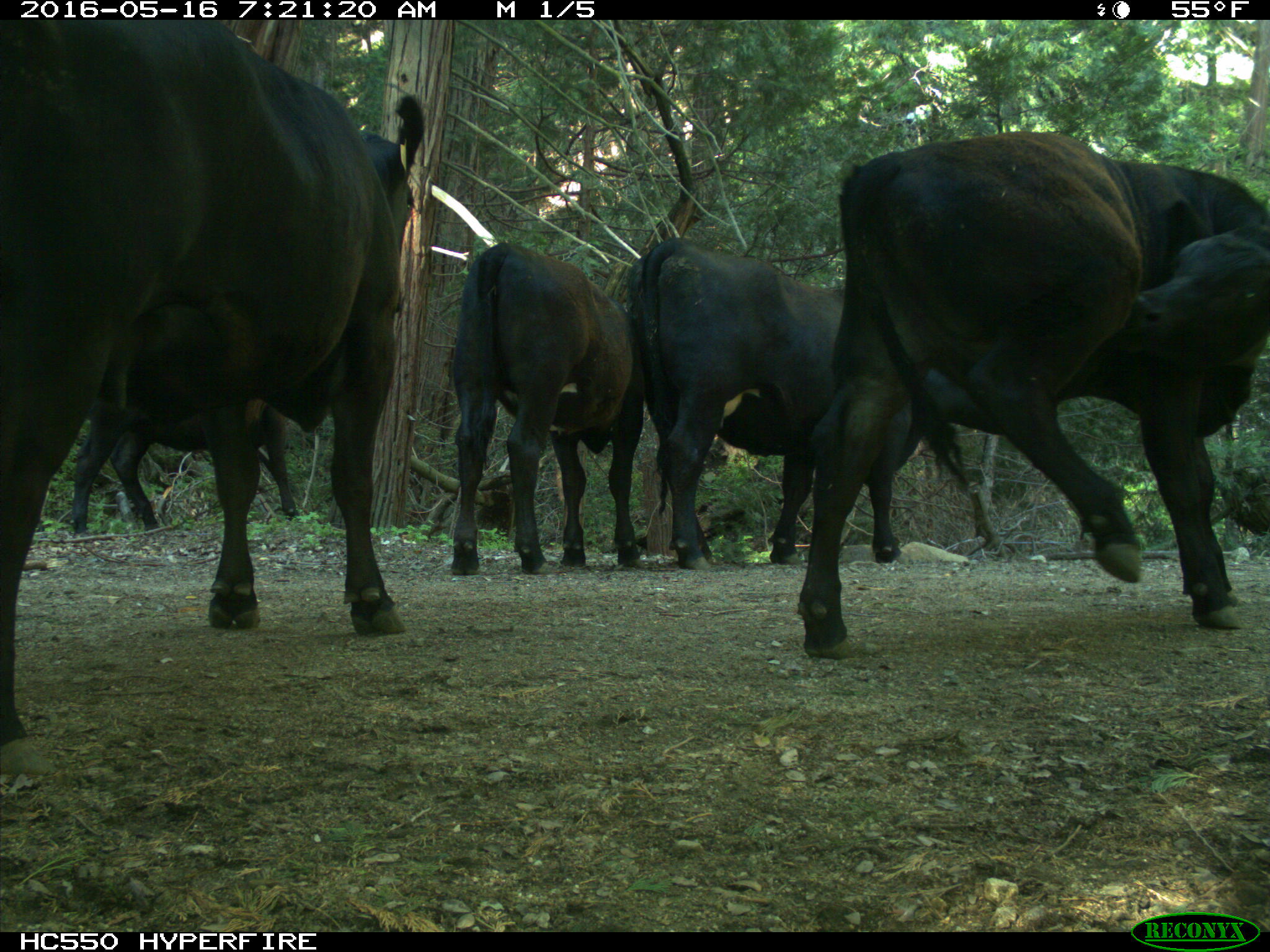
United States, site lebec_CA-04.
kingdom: Animalia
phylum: Chordata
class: Mammalia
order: Artiodactyla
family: Bovidae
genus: Bos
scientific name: Bos taurus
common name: domestic cow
Bos taurus (domestic cow).